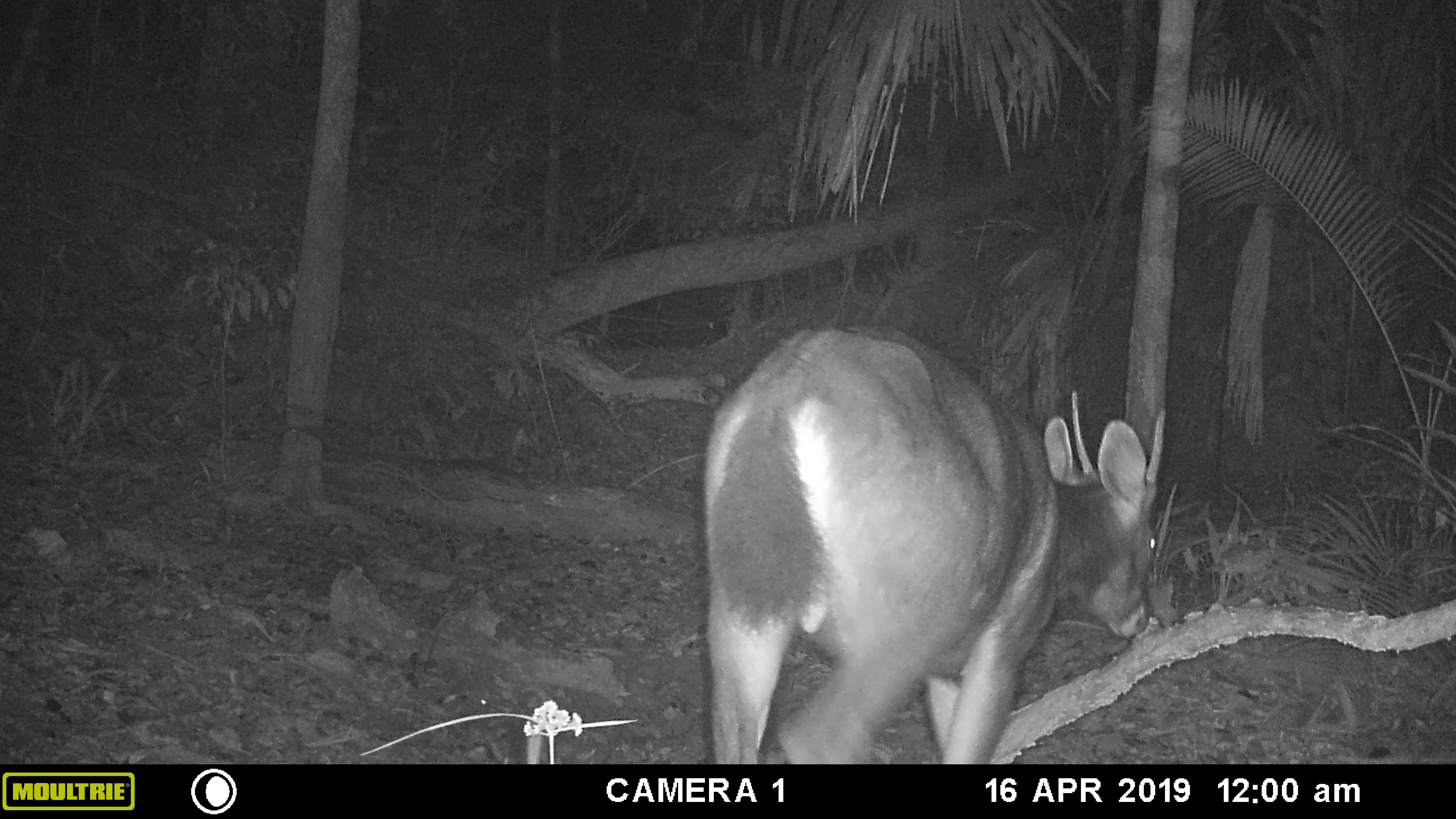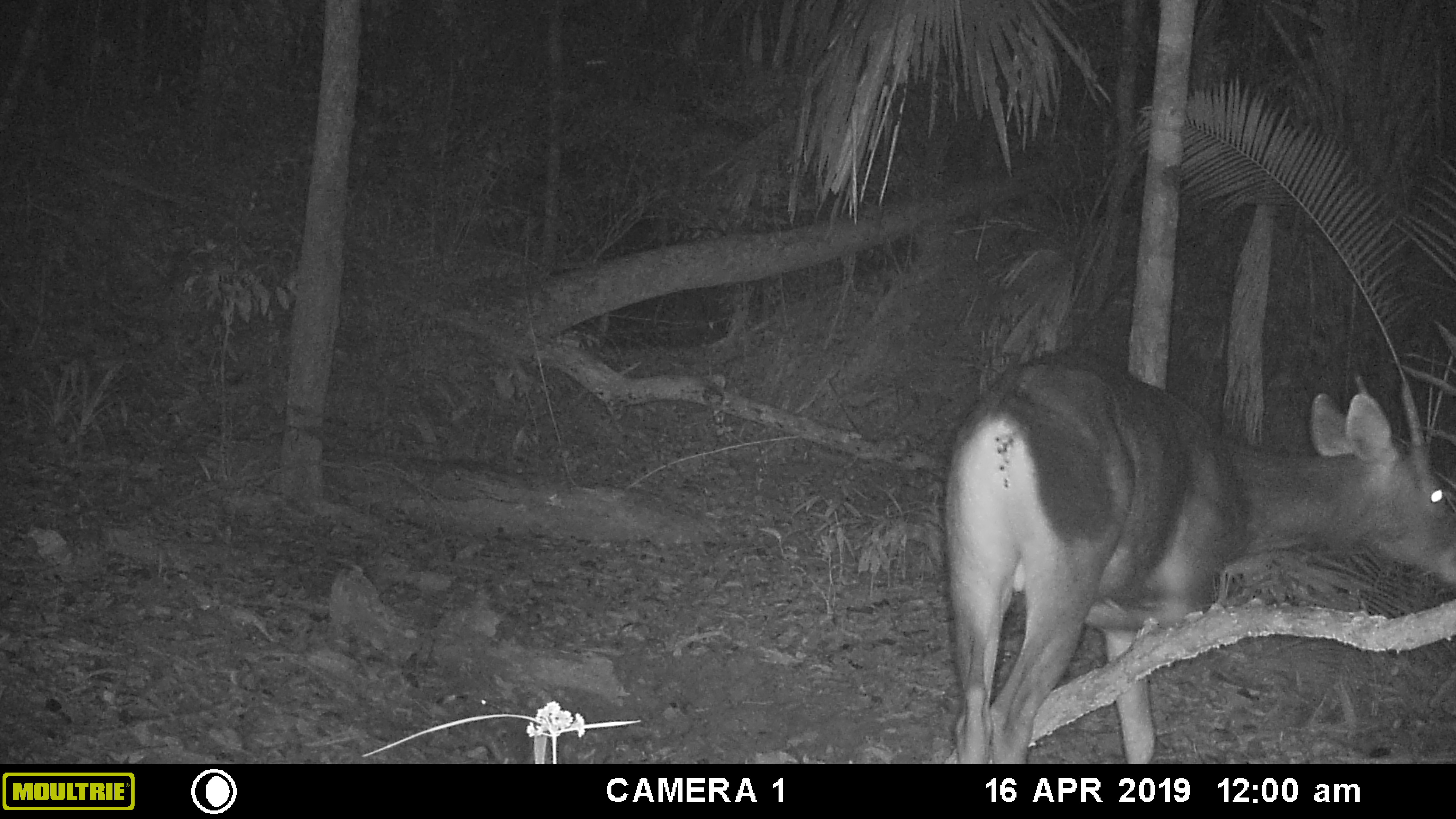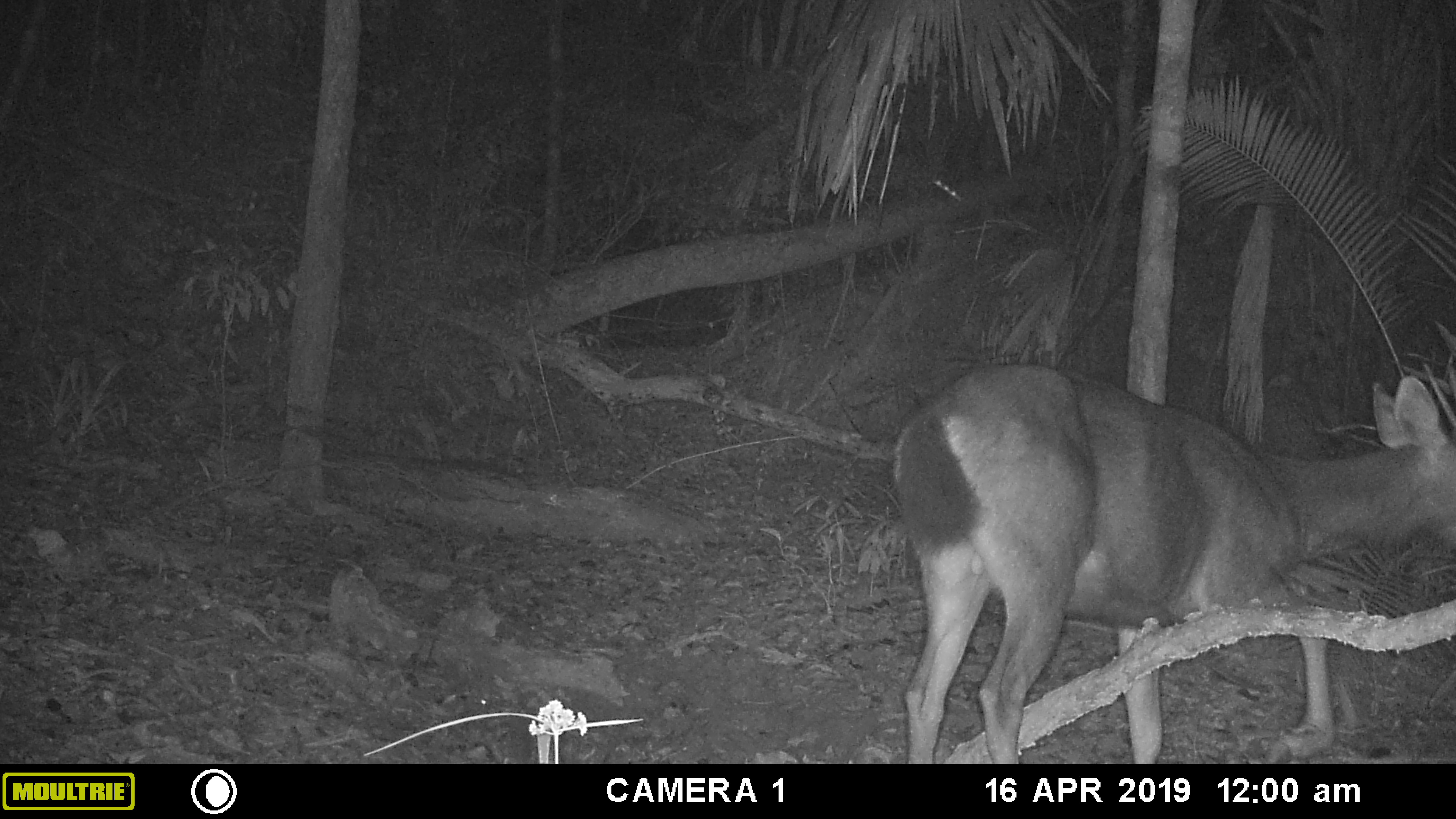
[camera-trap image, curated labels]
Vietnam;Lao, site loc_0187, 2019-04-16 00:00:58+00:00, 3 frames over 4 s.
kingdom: Animalia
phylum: Chordata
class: Mammalia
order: Artiodactyla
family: Cervidae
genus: Rusa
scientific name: Rusa unicolor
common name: sambar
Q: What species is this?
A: Sambar (Rusa unicolor).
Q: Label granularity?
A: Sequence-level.